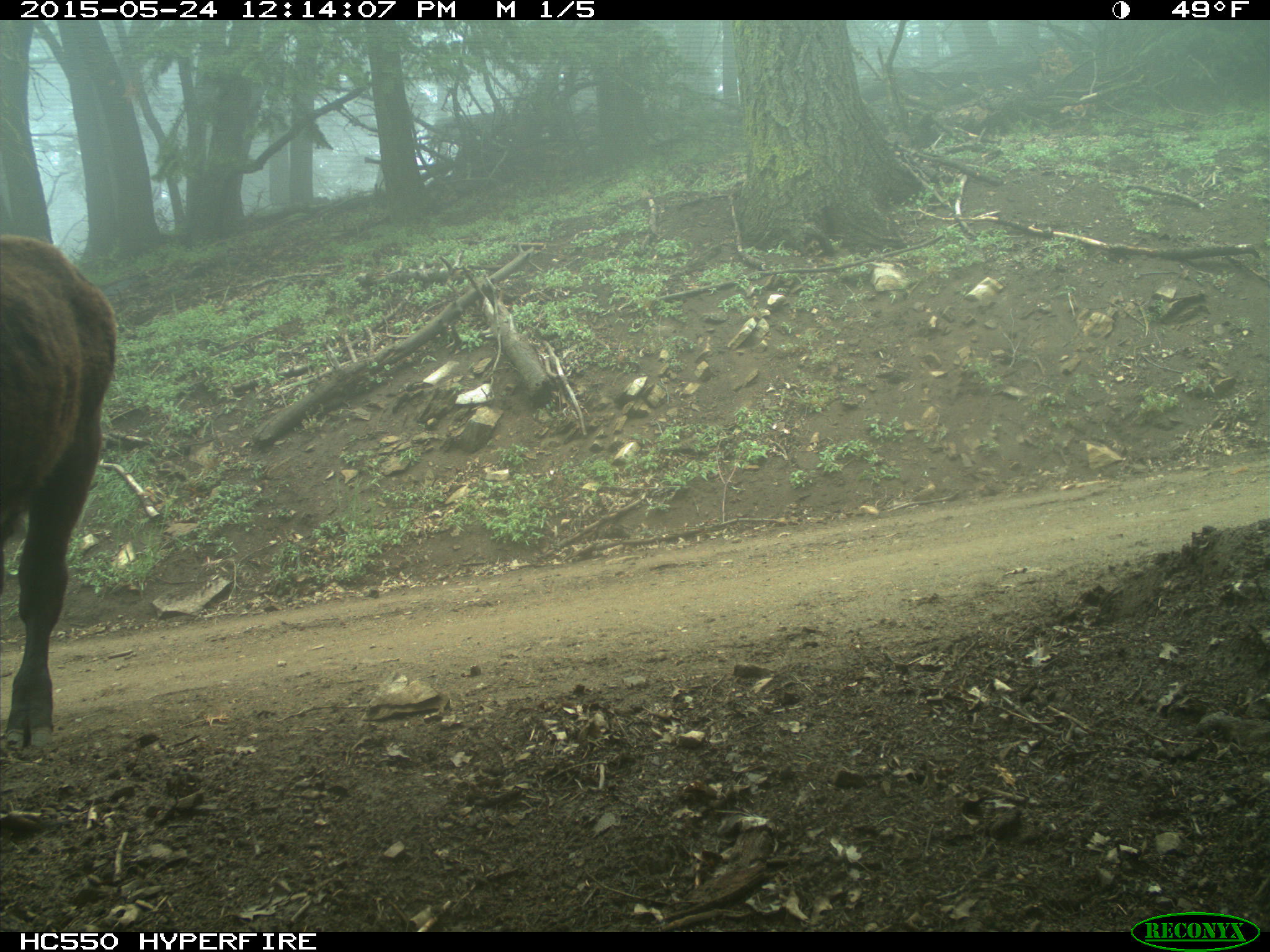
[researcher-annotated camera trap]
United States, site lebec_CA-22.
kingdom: Animalia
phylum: Chordata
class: Mammalia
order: Artiodactyla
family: Bovidae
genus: Bos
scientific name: Bos taurus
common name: domestic cow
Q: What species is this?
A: Bos taurus (domestic cow).